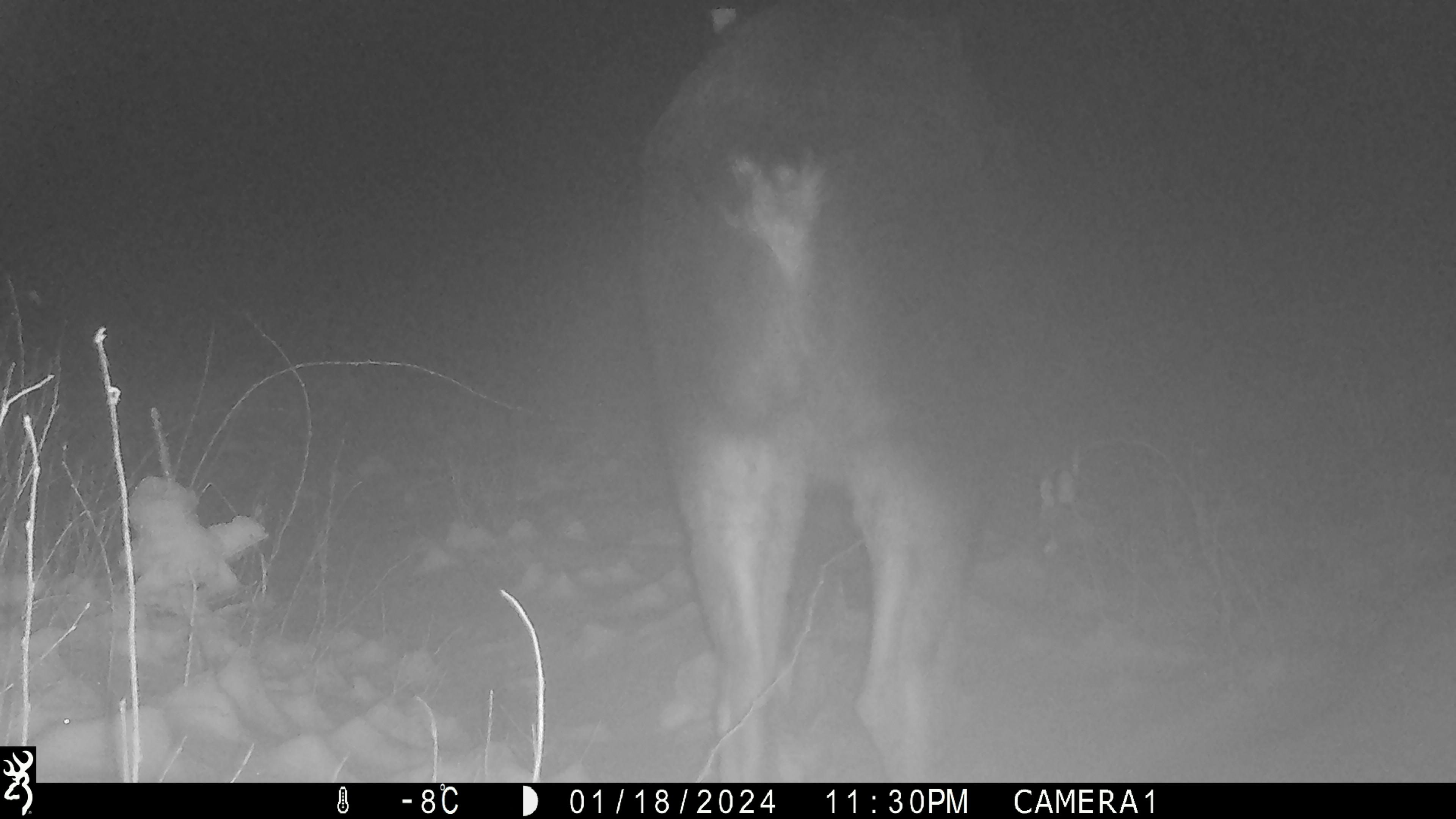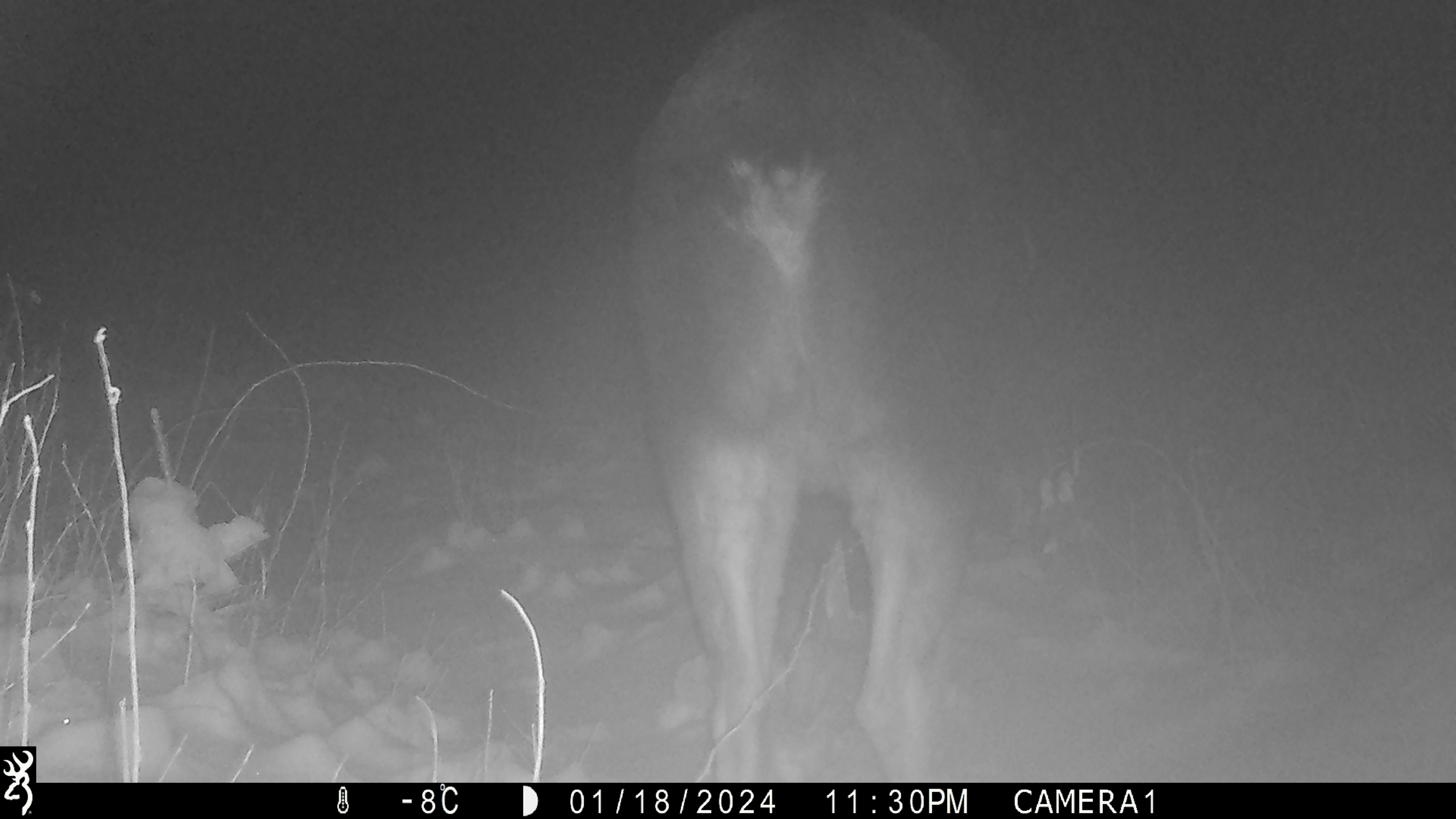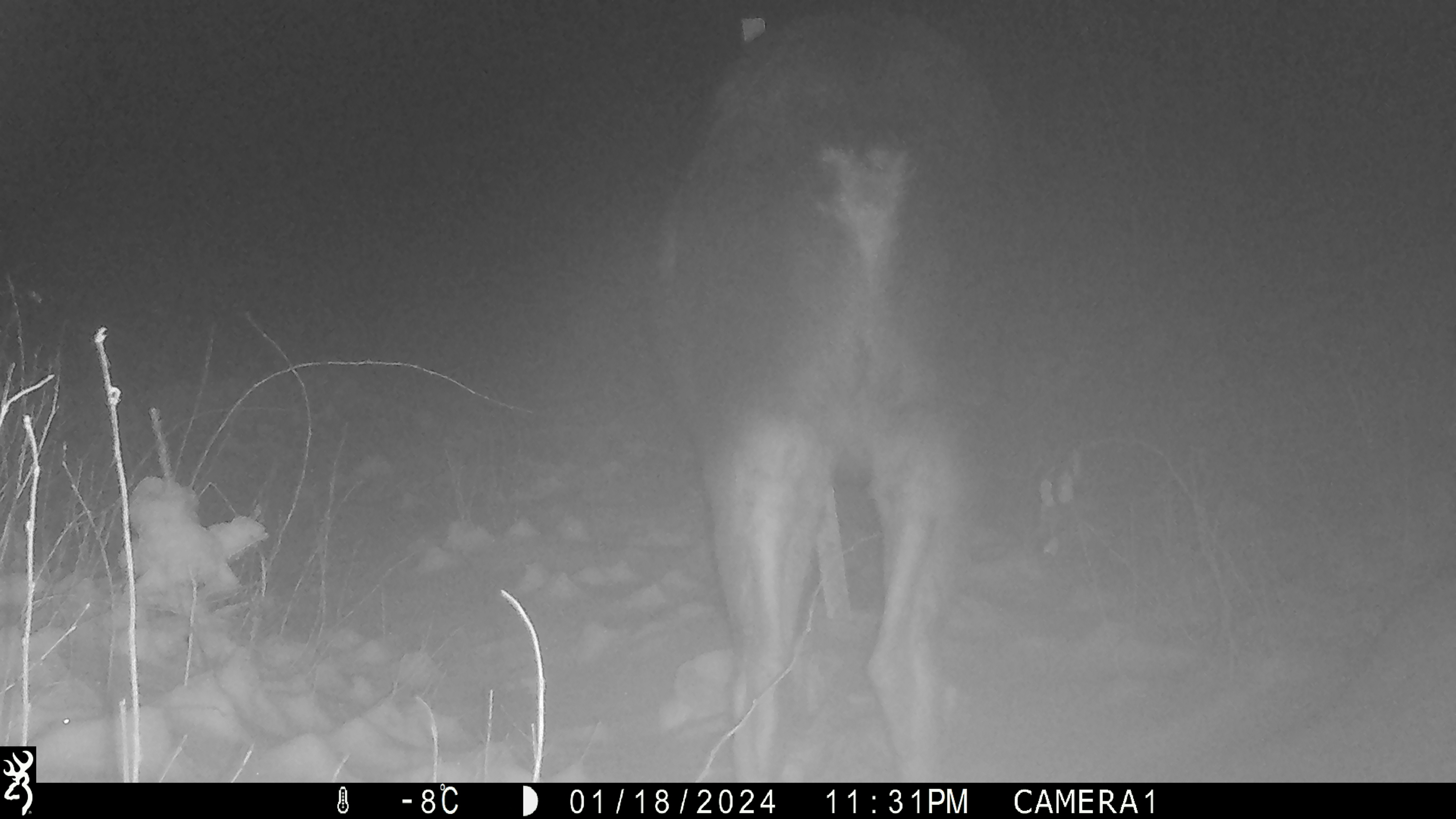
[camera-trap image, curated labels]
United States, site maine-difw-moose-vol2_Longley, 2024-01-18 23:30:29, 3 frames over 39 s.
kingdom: Animalia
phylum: Chordata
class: Mammalia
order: Artiodactyla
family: Cervidae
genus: Alces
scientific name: Alces alces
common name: moose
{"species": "moose (Alces alces)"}